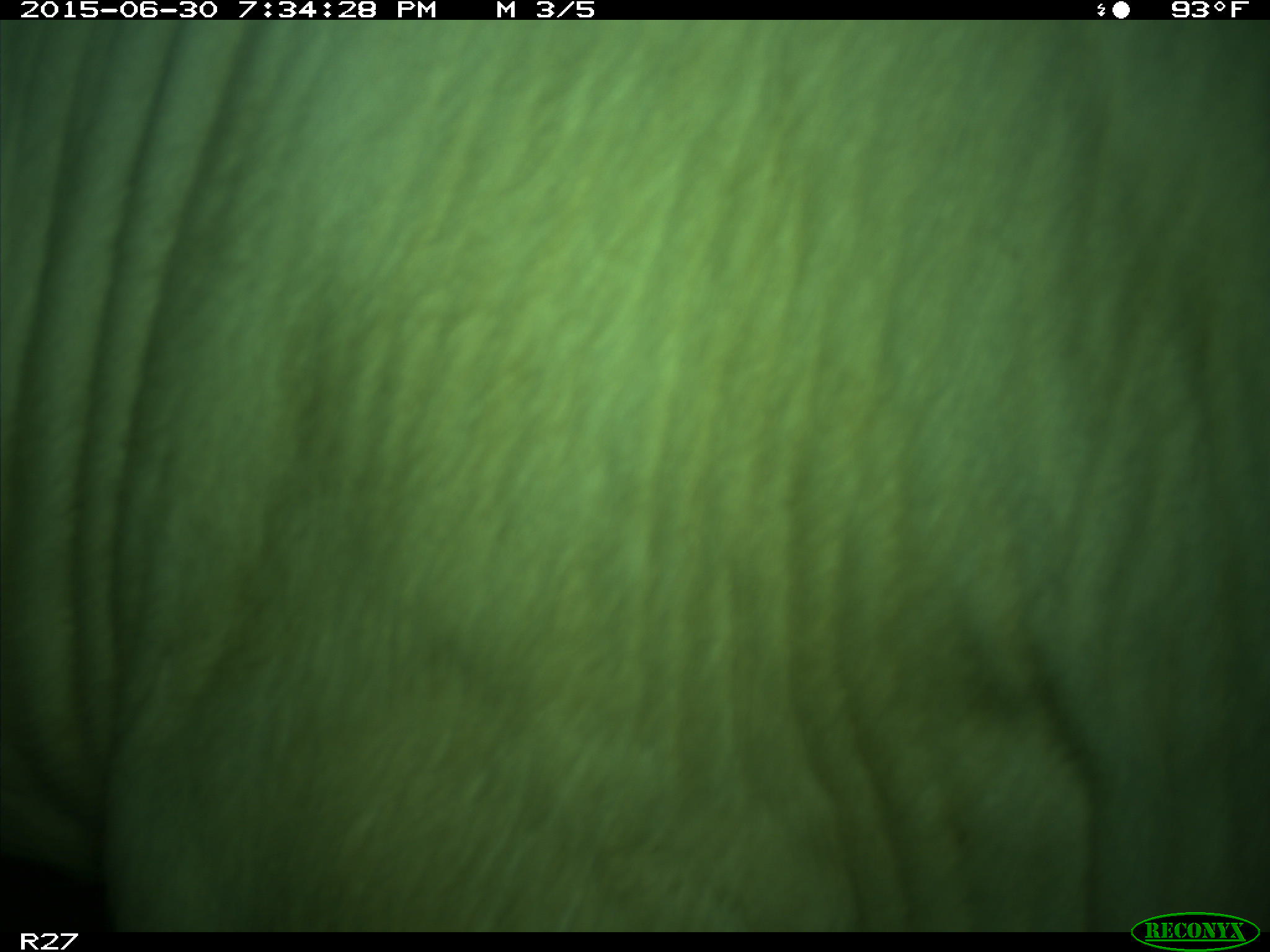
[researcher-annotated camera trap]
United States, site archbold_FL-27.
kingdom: Animalia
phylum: Chordata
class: Mammalia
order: Artiodactyla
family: Bovidae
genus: Bos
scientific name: Bos taurus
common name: domestic cow